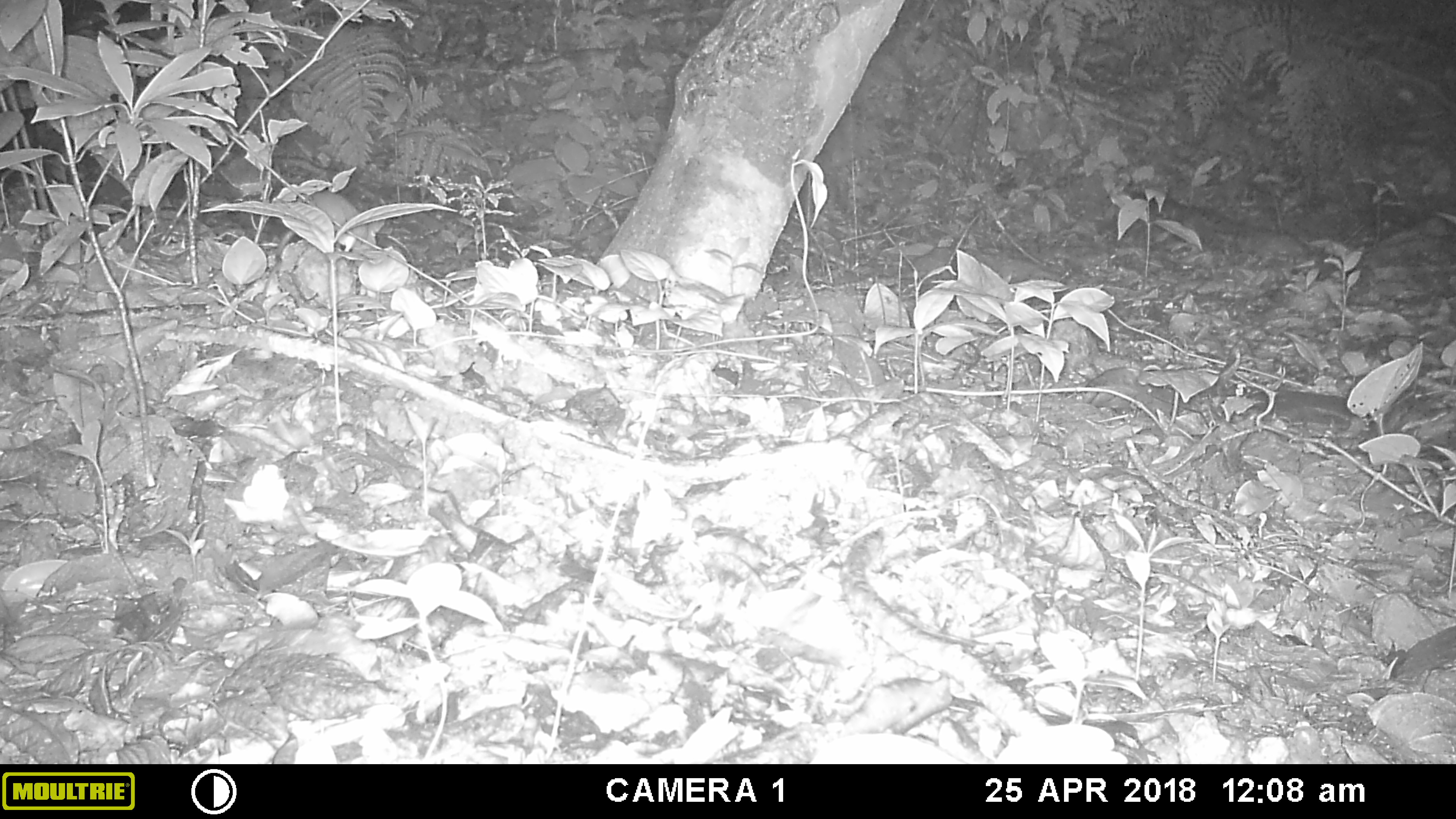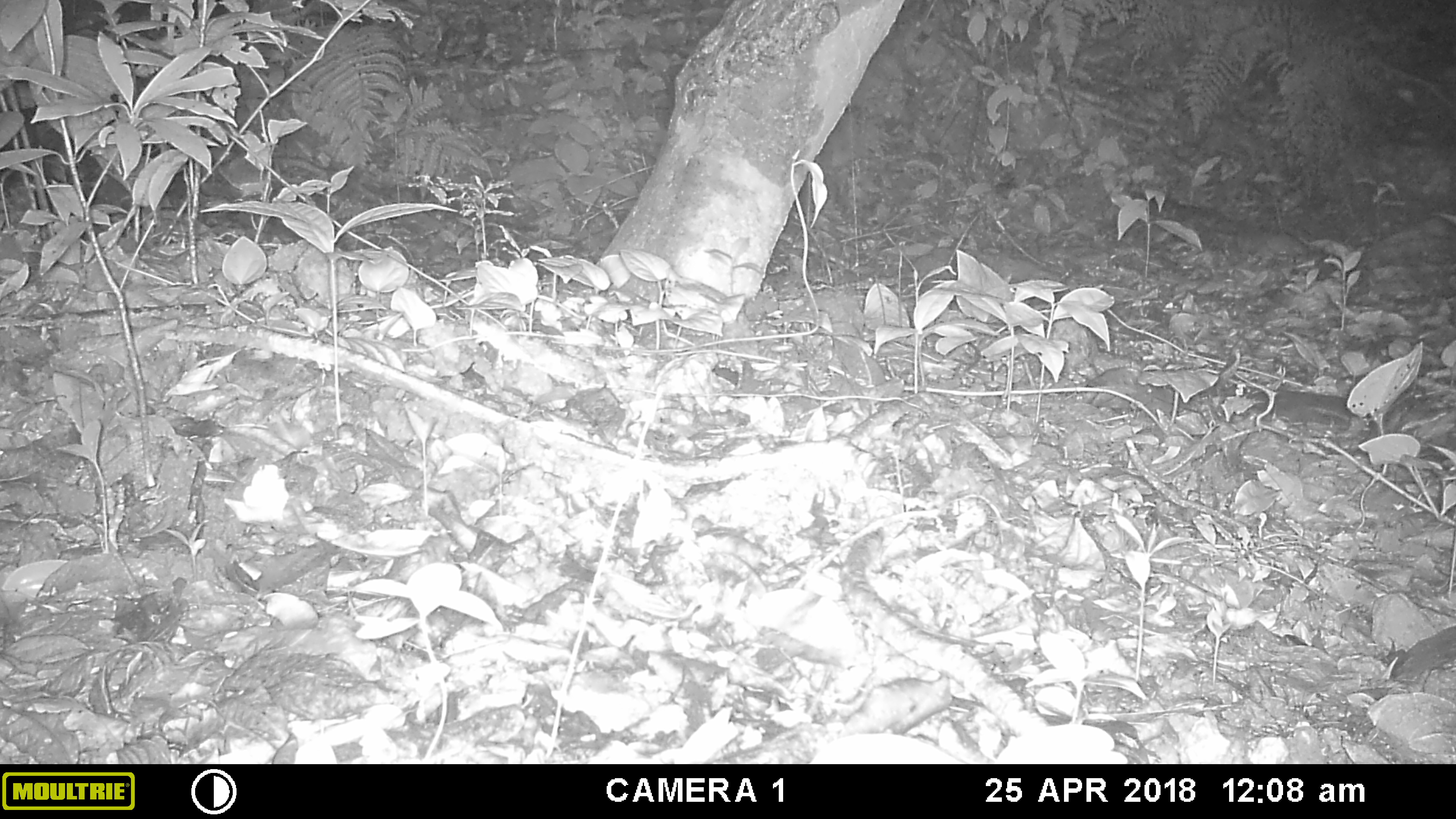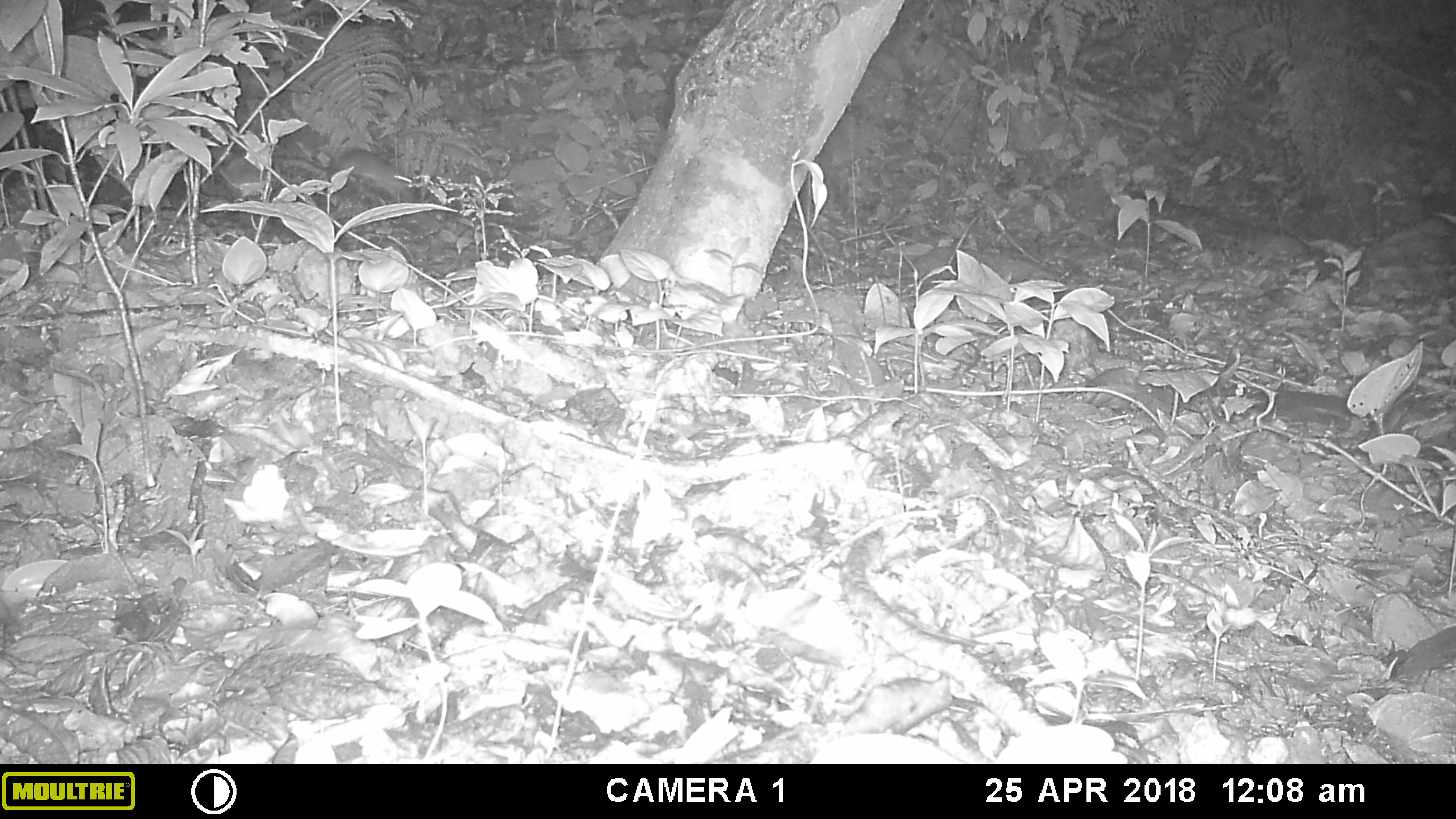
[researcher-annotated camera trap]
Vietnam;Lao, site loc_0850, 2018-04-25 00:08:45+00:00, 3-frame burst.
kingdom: Animalia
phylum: Chordata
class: Mammalia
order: Rodentia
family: Muridae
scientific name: Muridae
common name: old-world mice and rats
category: unidentified murid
Unidentified murid (old-world mice and rats) (Muridae). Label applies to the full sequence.